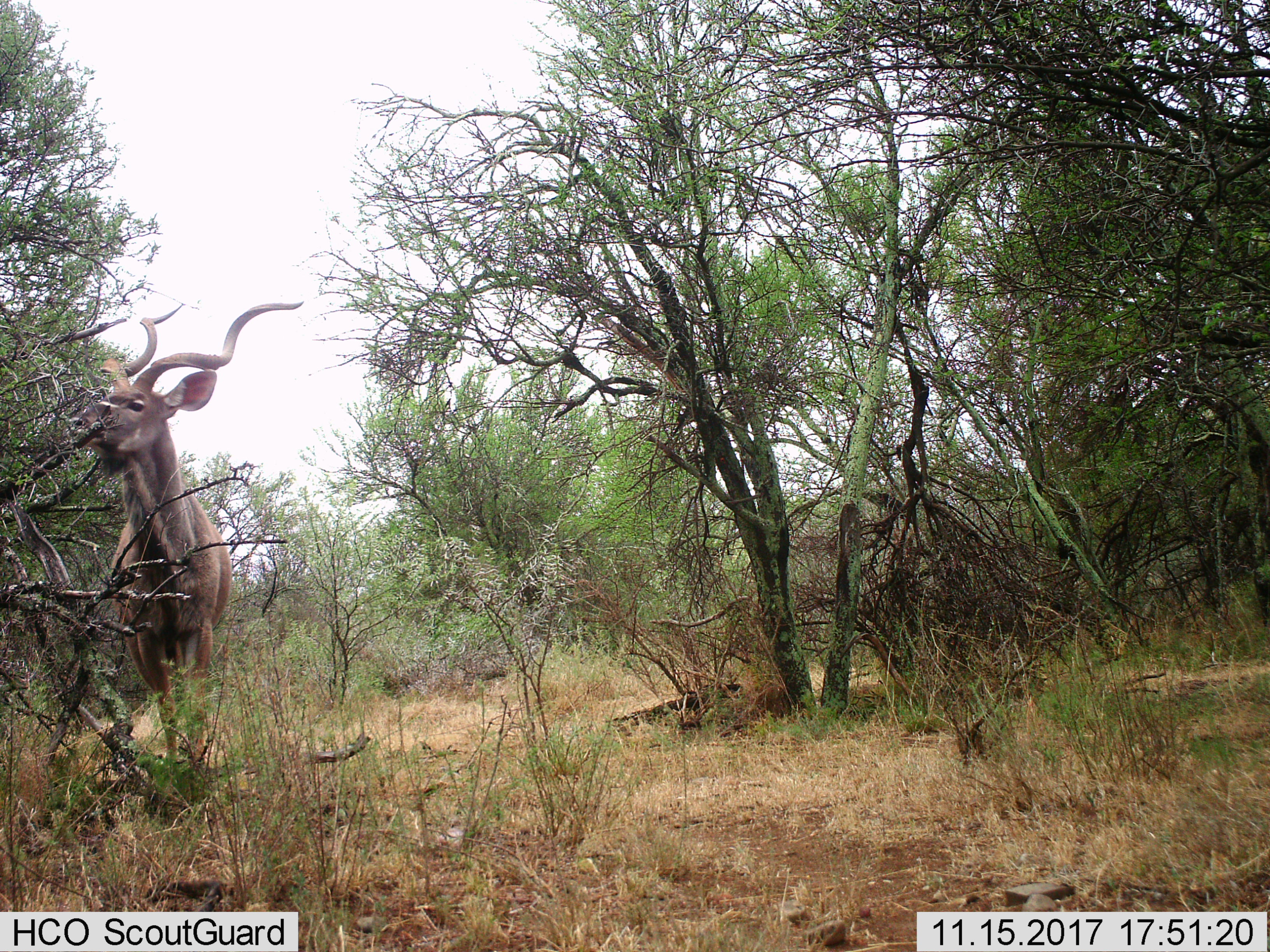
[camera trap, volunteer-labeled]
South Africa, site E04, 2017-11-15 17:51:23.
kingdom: Animalia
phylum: Chordata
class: Mammalia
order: Artiodactyla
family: Bovidae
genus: Tragelaphus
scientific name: Tragelaphus strepsiceros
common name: greater kudu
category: kudu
Kudu (greater kudu) (Tragelaphus strepsiceros), count 1. Behavior (volunteer vote fractions): standing 29%, resting 0%, moving 0%, interacting 0%. Young present (vote fraction): 0%. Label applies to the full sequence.